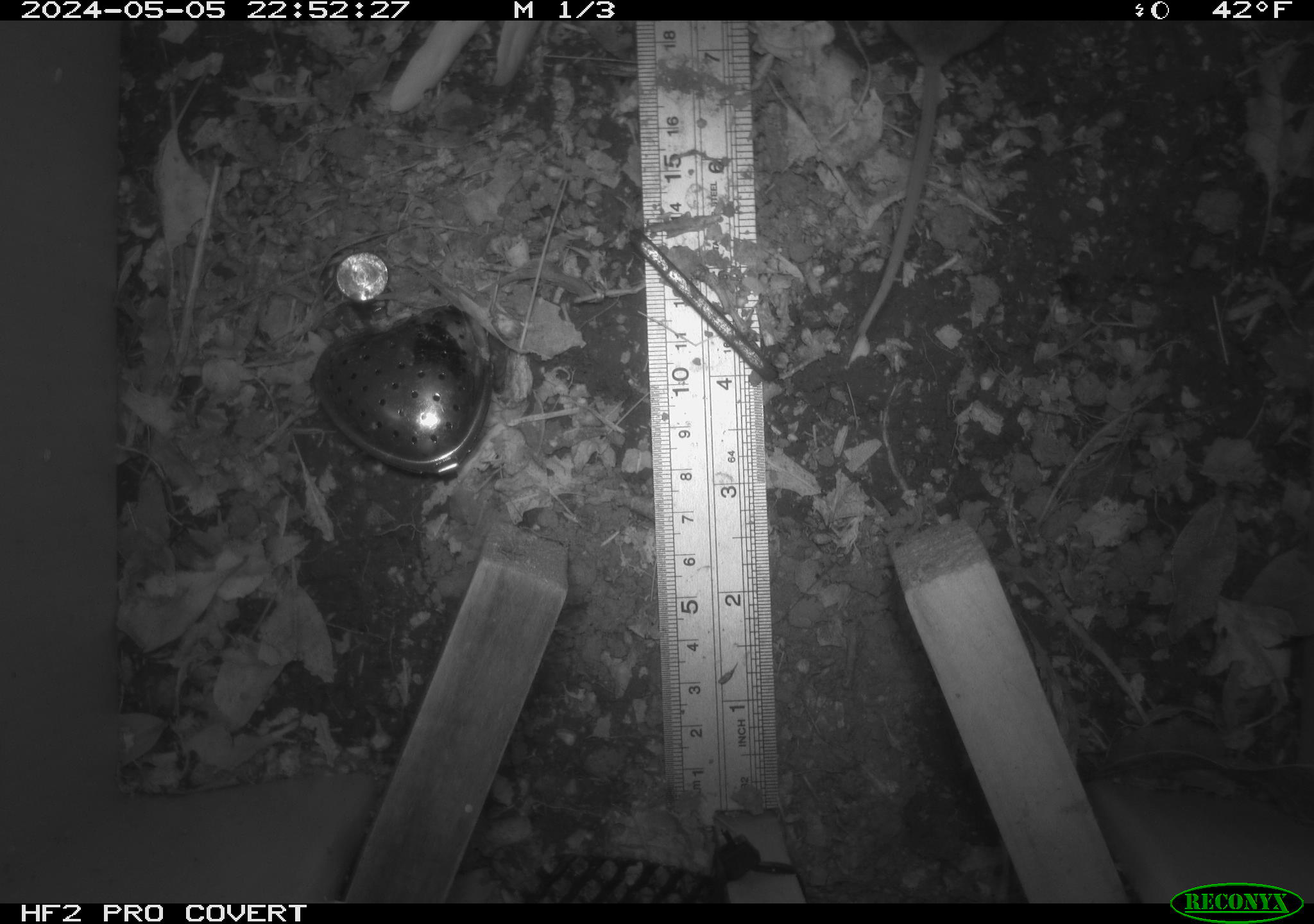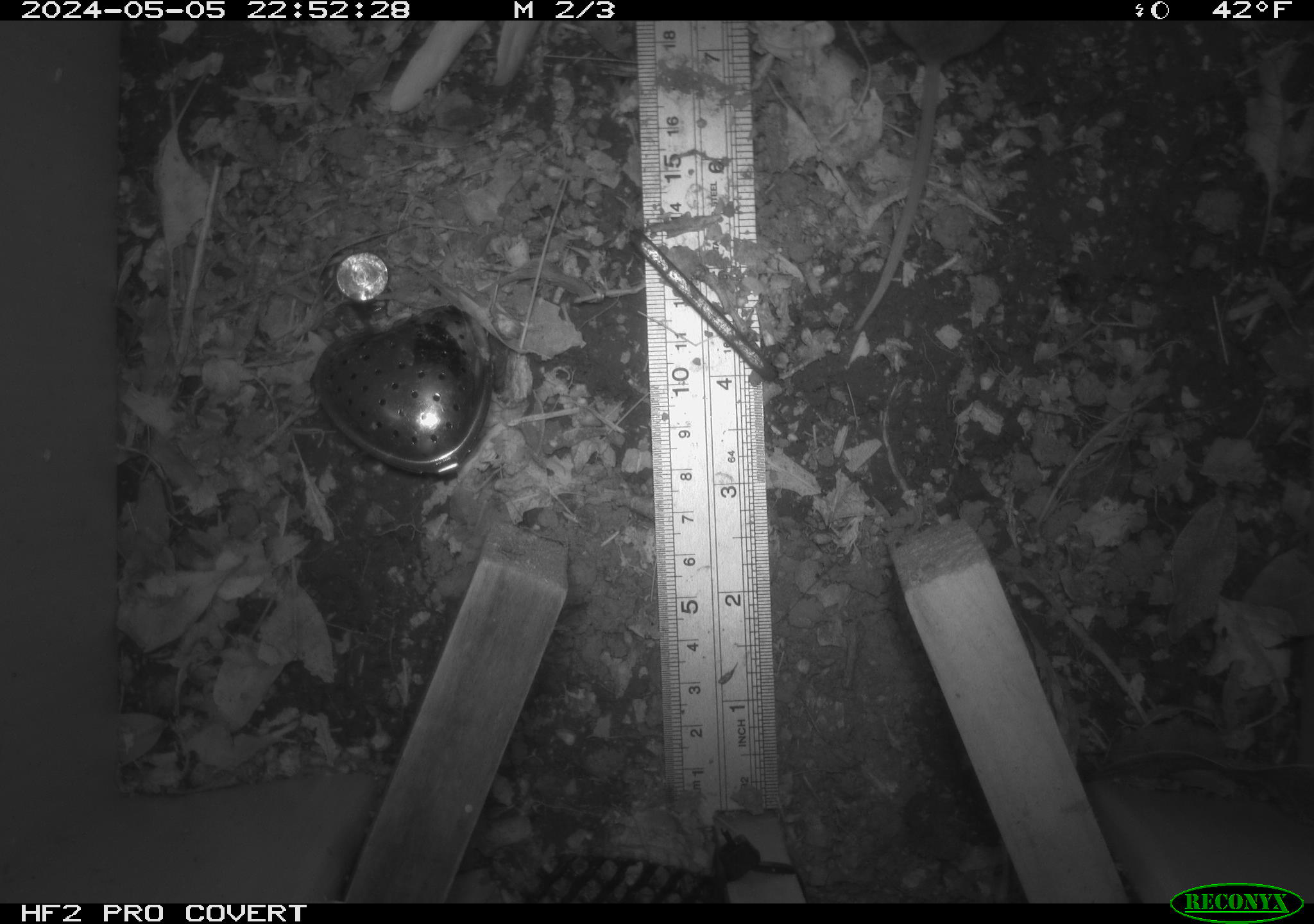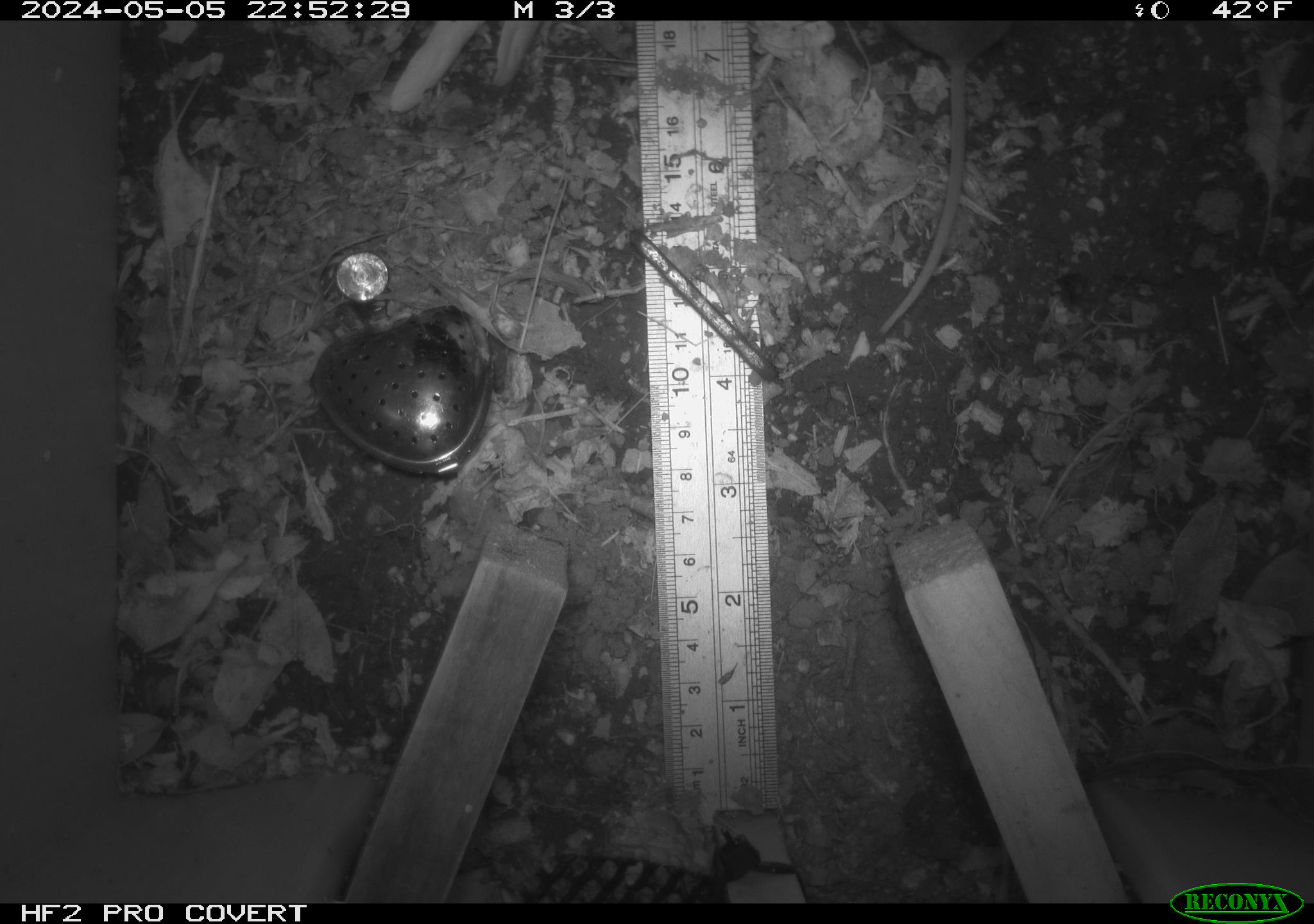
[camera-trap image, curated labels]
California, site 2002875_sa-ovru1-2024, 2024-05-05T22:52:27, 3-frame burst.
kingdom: Animalia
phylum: Chordata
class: Mammalia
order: Rodentia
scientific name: Rodentia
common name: rodent